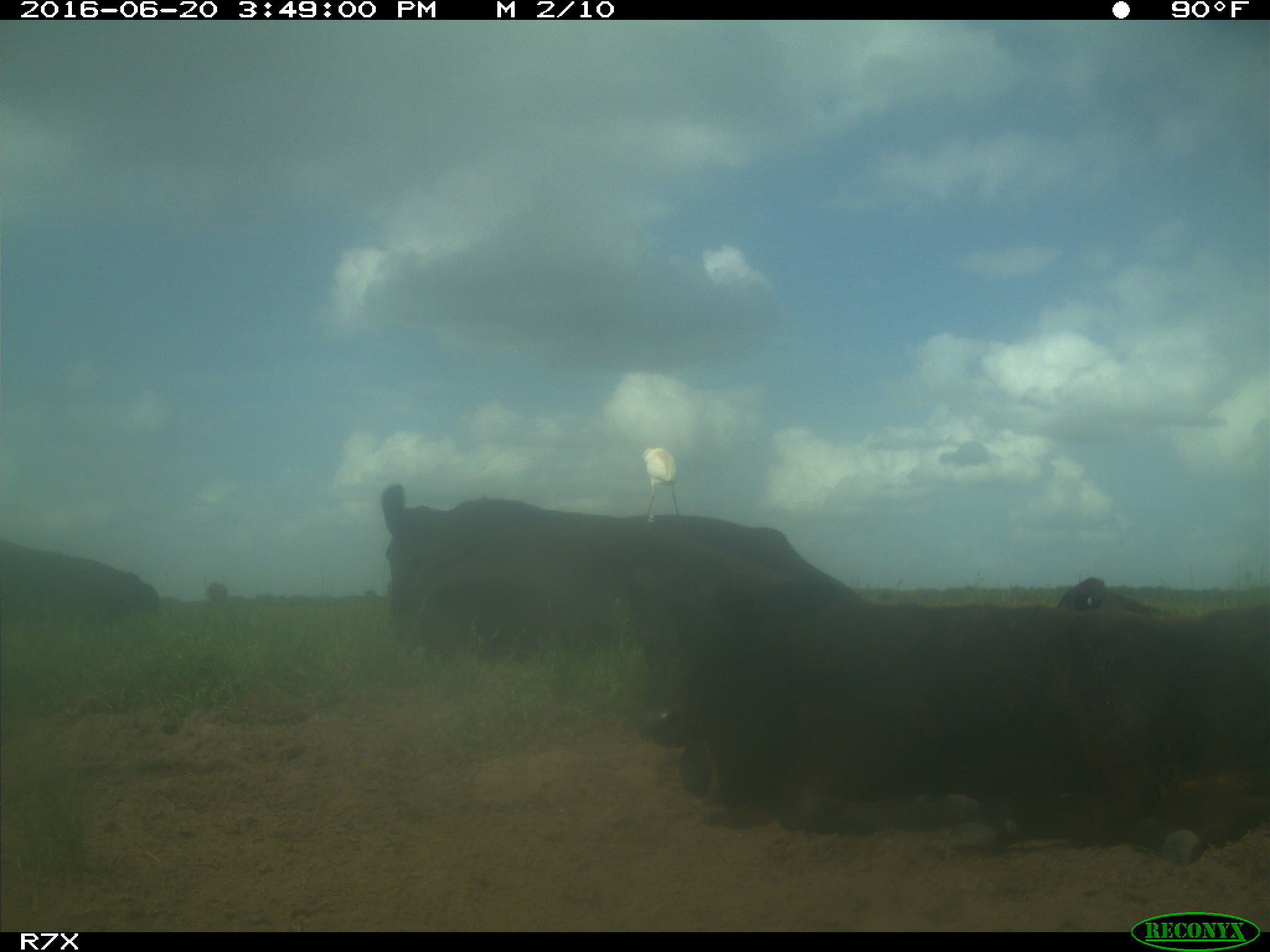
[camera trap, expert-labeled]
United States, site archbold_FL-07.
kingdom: Animalia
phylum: Chordata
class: Mammalia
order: Artiodactyla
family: Bovidae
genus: Bos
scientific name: Bos taurus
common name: domestic cow